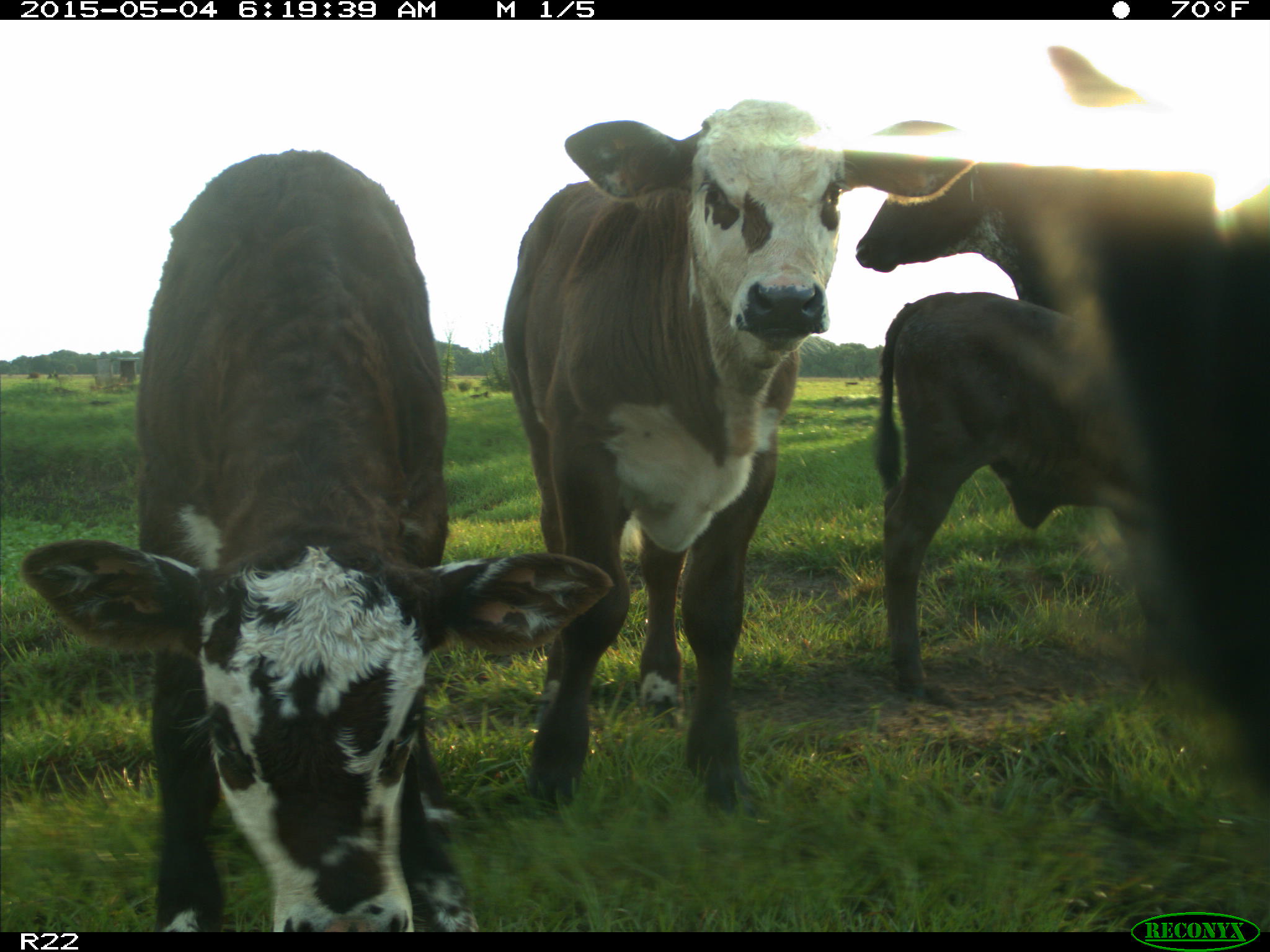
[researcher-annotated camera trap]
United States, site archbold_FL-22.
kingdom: Animalia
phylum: Chordata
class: Mammalia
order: Artiodactyla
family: Bovidae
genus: Bos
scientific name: Bos taurus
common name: domestic cow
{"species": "Bos taurus (domestic cow)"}